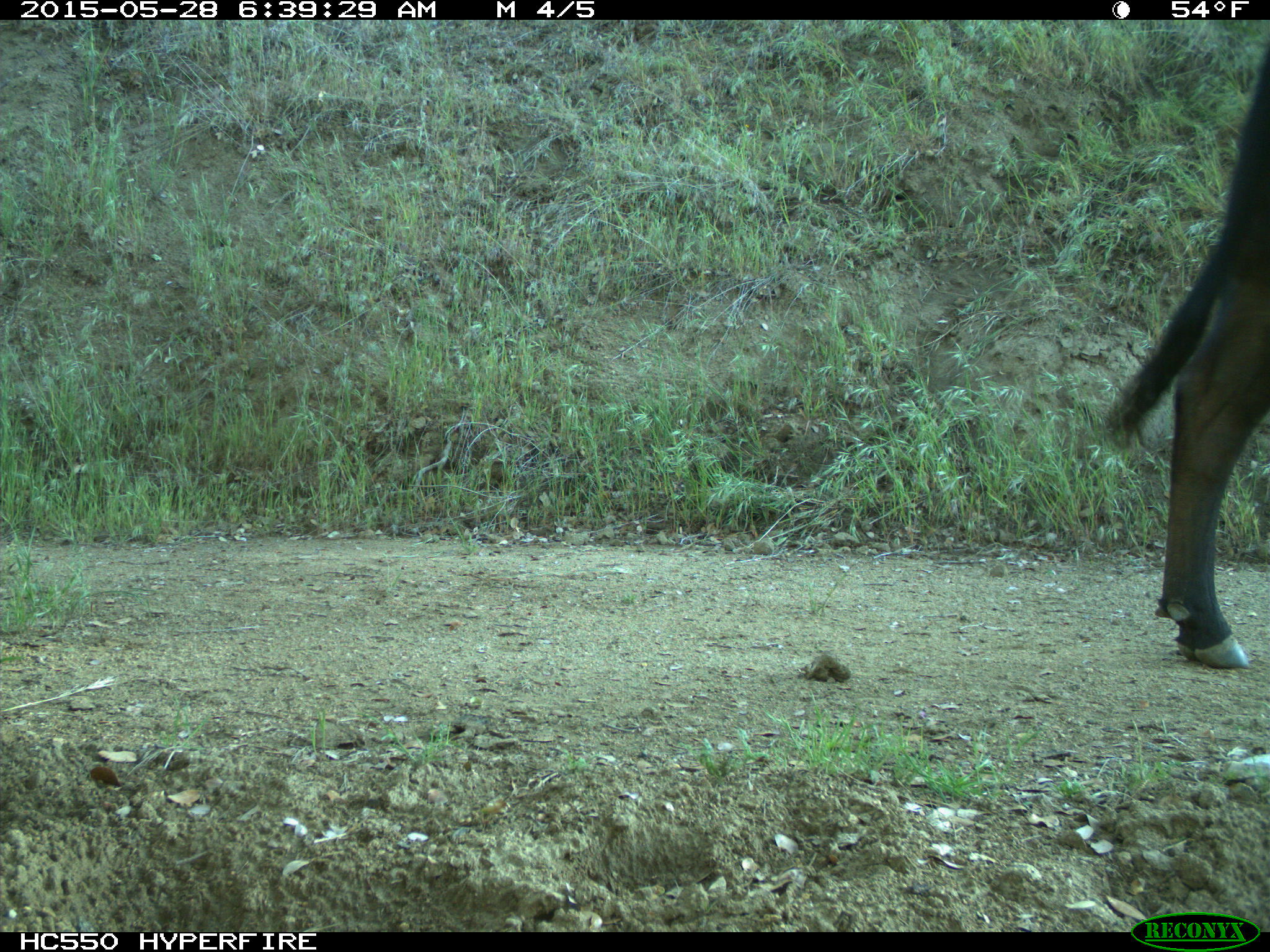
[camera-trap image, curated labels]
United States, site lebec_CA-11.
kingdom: Animalia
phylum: Chordata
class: Mammalia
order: Artiodactyla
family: Bovidae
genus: Bos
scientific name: Bos taurus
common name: domestic cow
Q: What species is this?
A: Bos taurus (domestic cow).